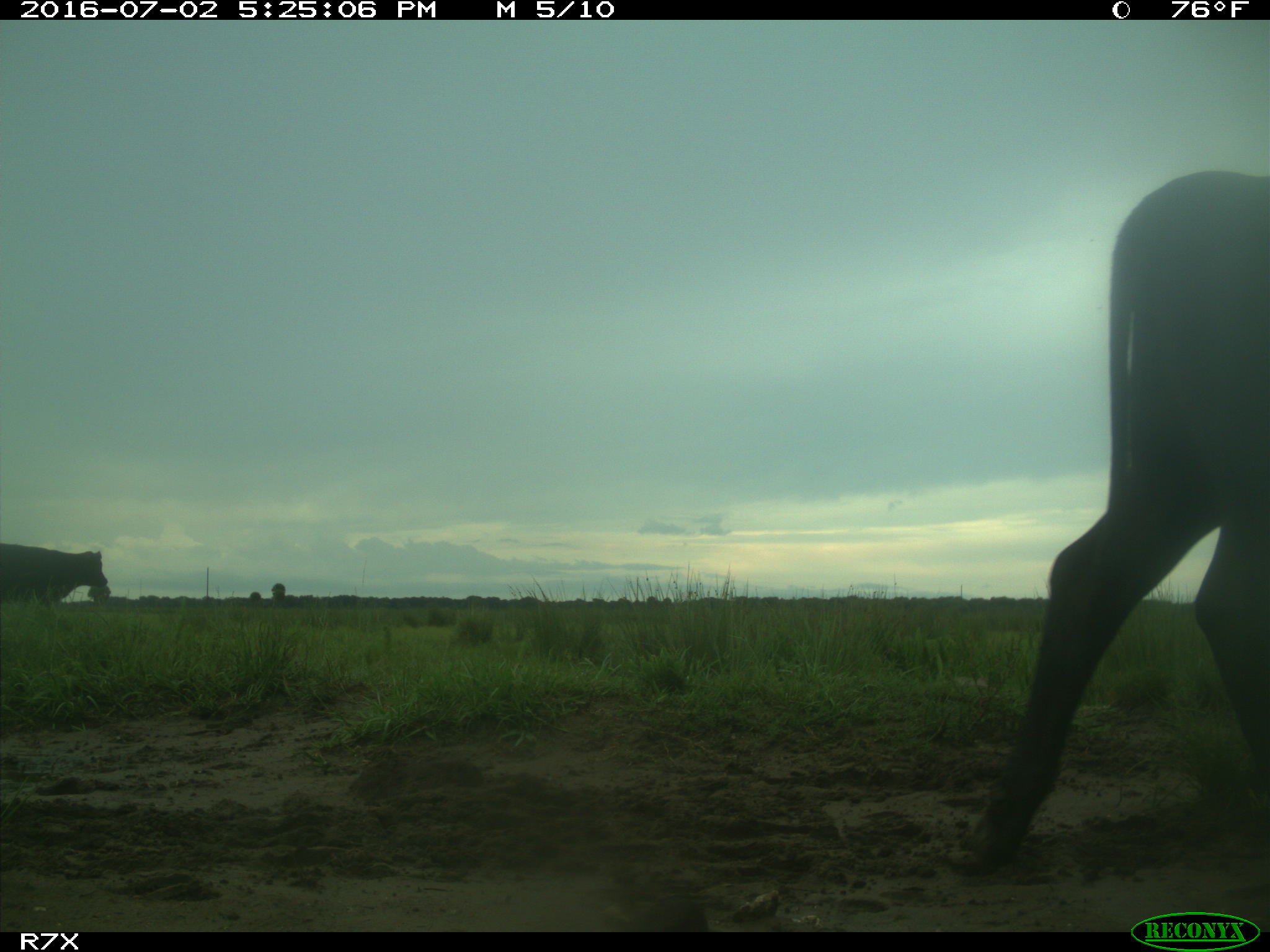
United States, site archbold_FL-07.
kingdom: Animalia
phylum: Chordata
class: Mammalia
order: Artiodactyla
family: Bovidae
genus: Bos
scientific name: Bos taurus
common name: domestic cow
Bos taurus (domestic cow).